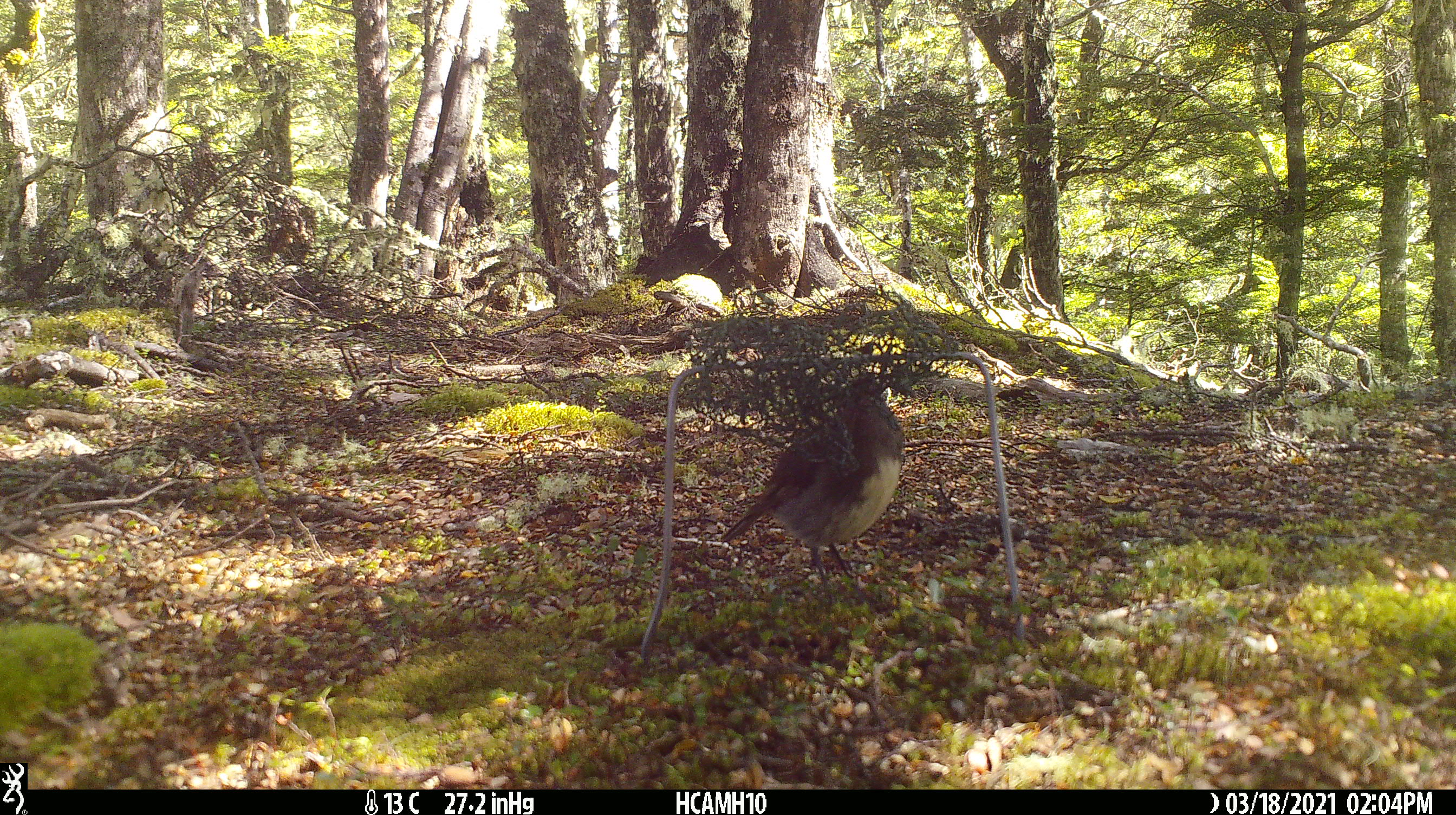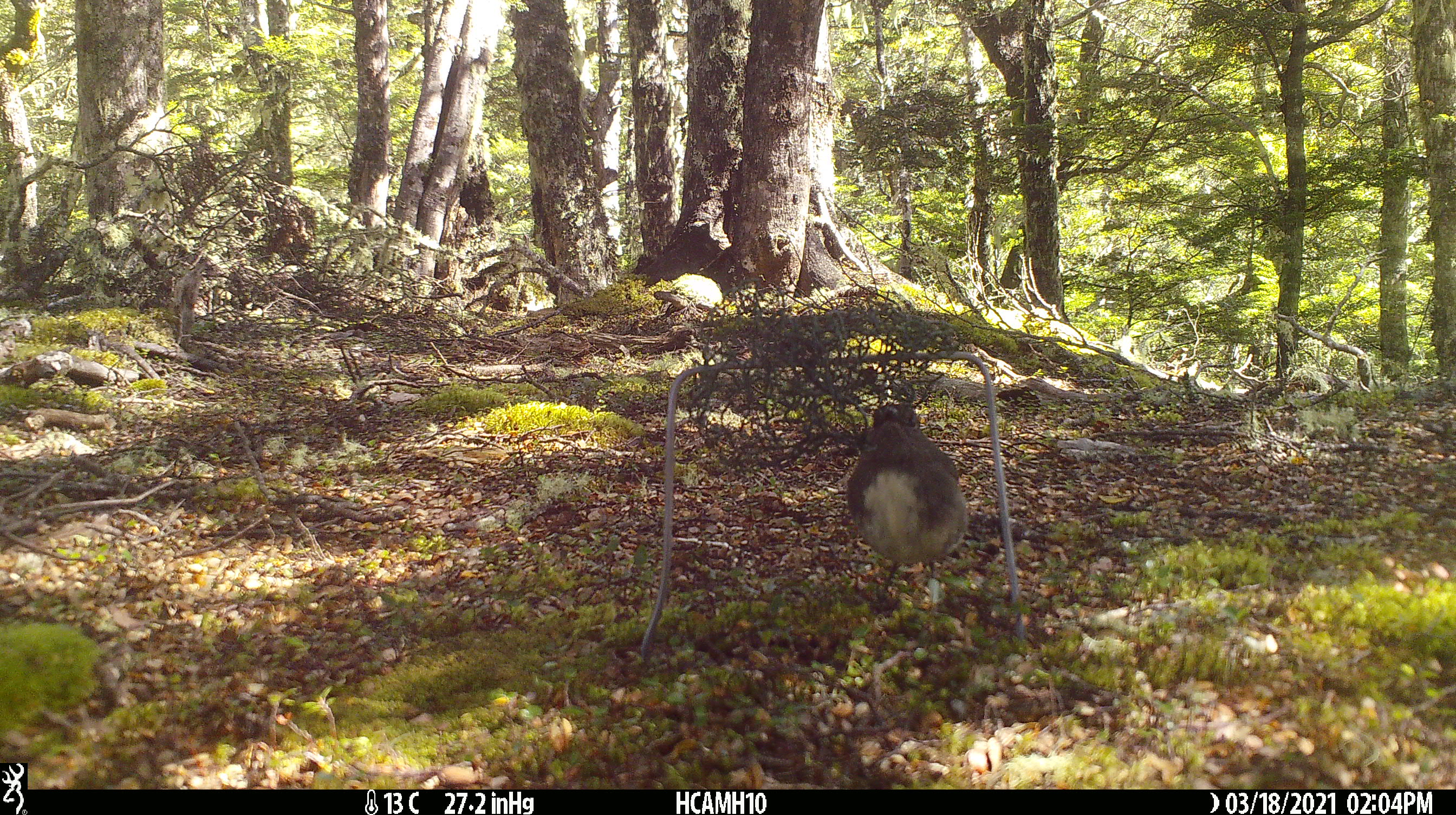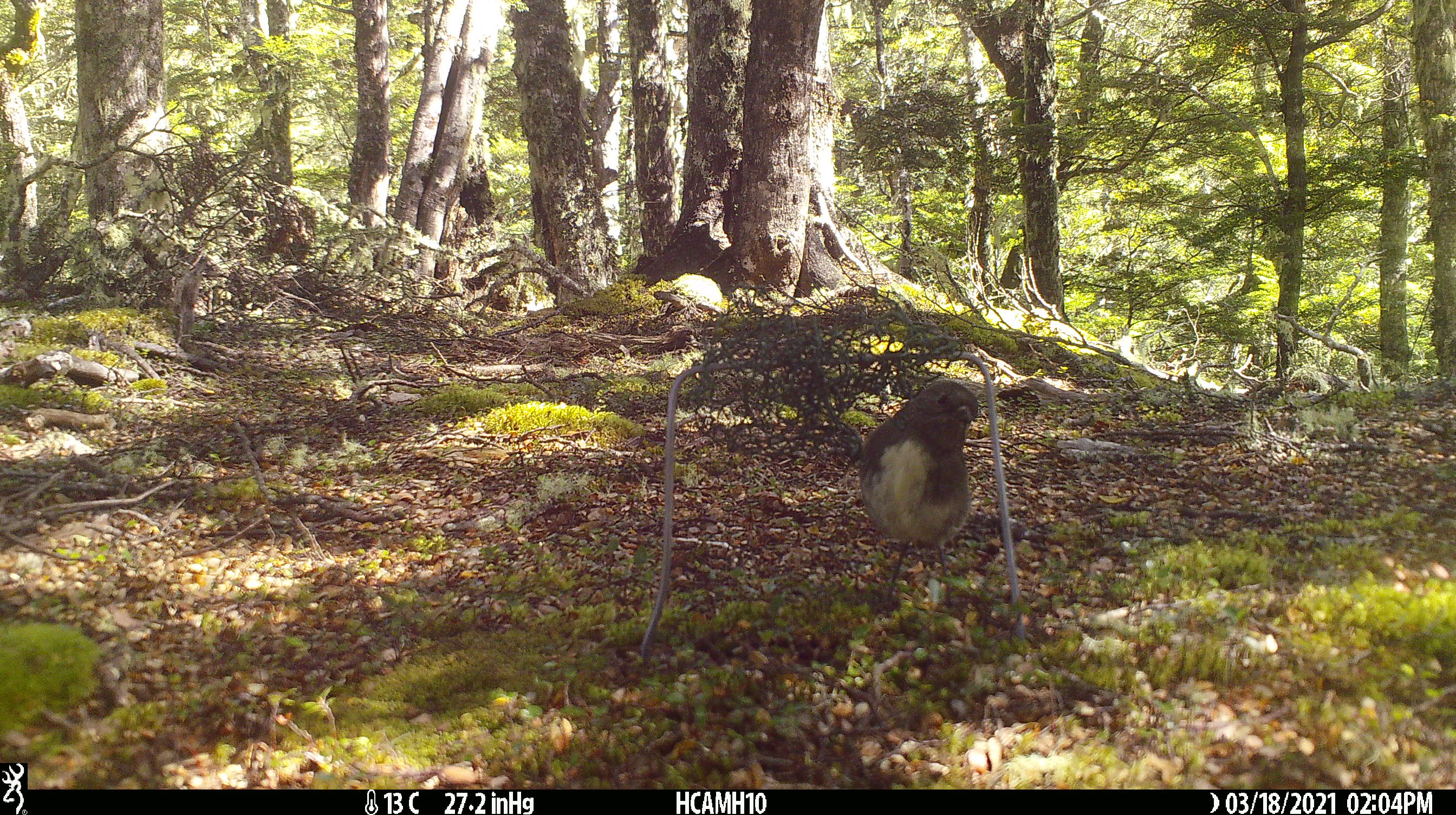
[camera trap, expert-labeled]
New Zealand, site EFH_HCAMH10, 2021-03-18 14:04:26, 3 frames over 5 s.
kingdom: Animalia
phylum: Chordata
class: Aves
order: Passeriformes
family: Petroicidae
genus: Petroica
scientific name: Petroica australis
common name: new zealand robin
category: robin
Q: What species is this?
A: Robin (new zealand robin) (Petroica australis).